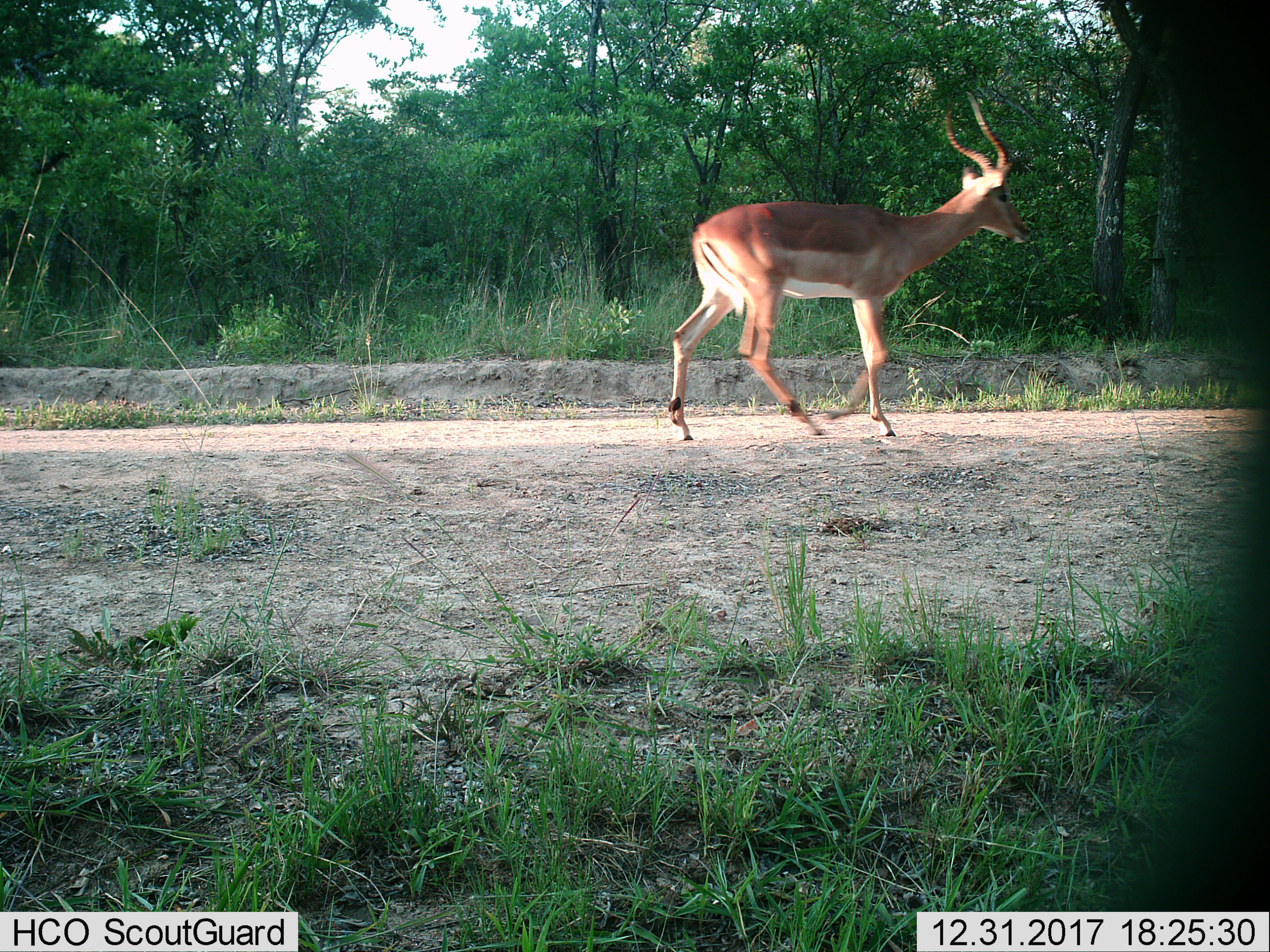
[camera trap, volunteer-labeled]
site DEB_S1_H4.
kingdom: Animalia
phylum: Chordata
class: Mammalia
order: Artiodactyla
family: Bovidae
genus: Aepyceros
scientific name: Aepyceros melampus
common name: impala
Impala (Aepyceros melampus), count 1. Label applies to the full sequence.